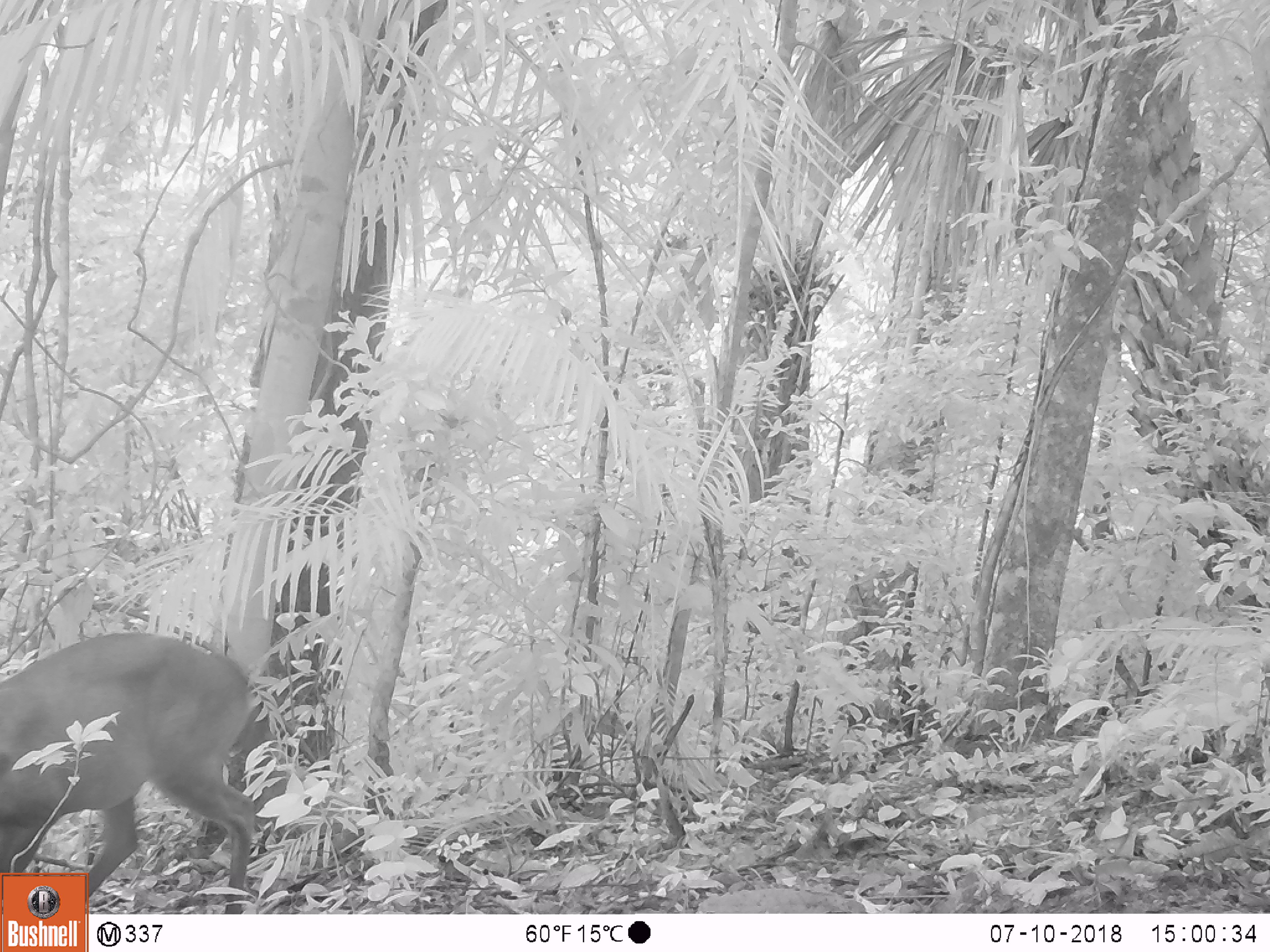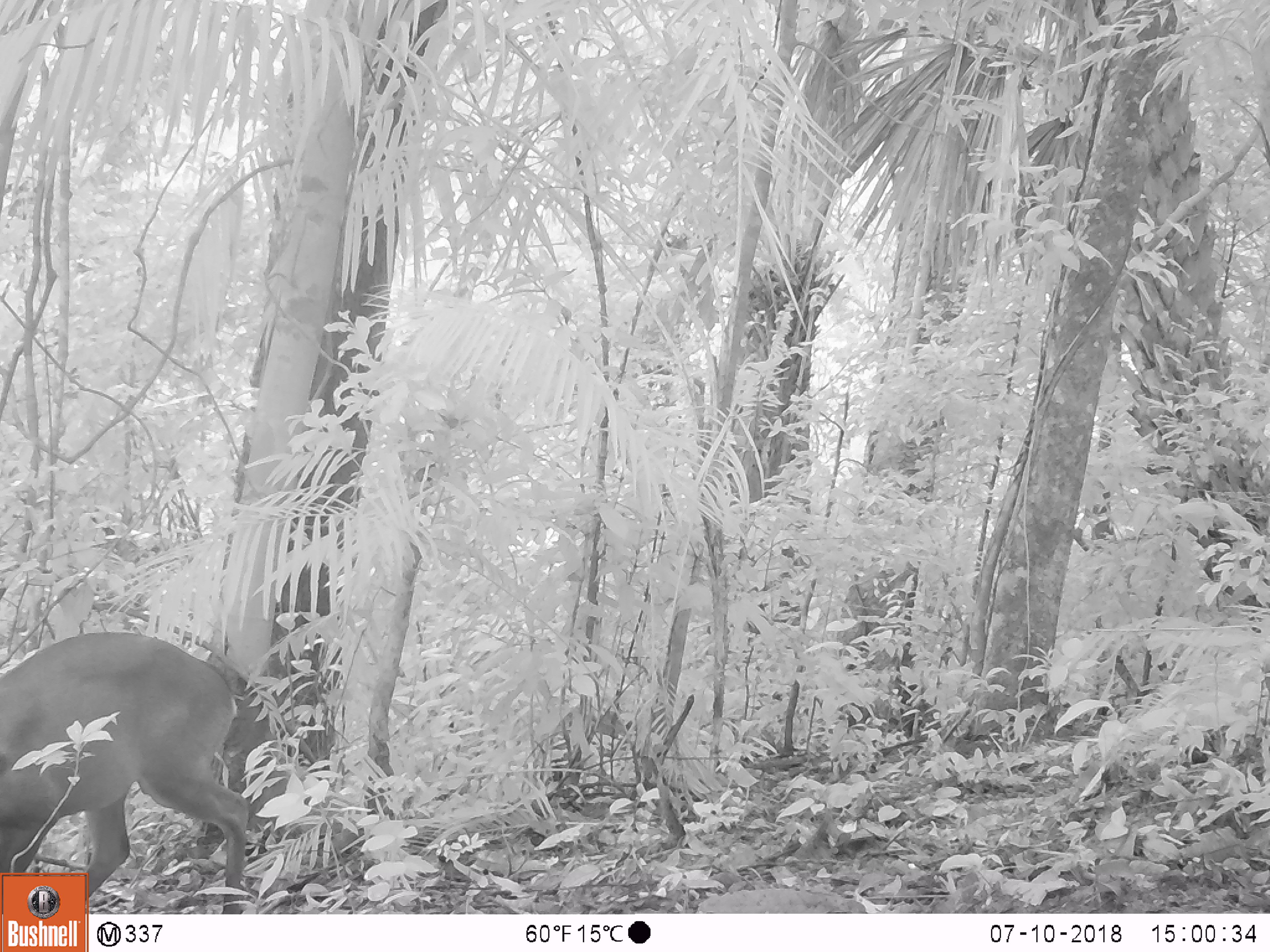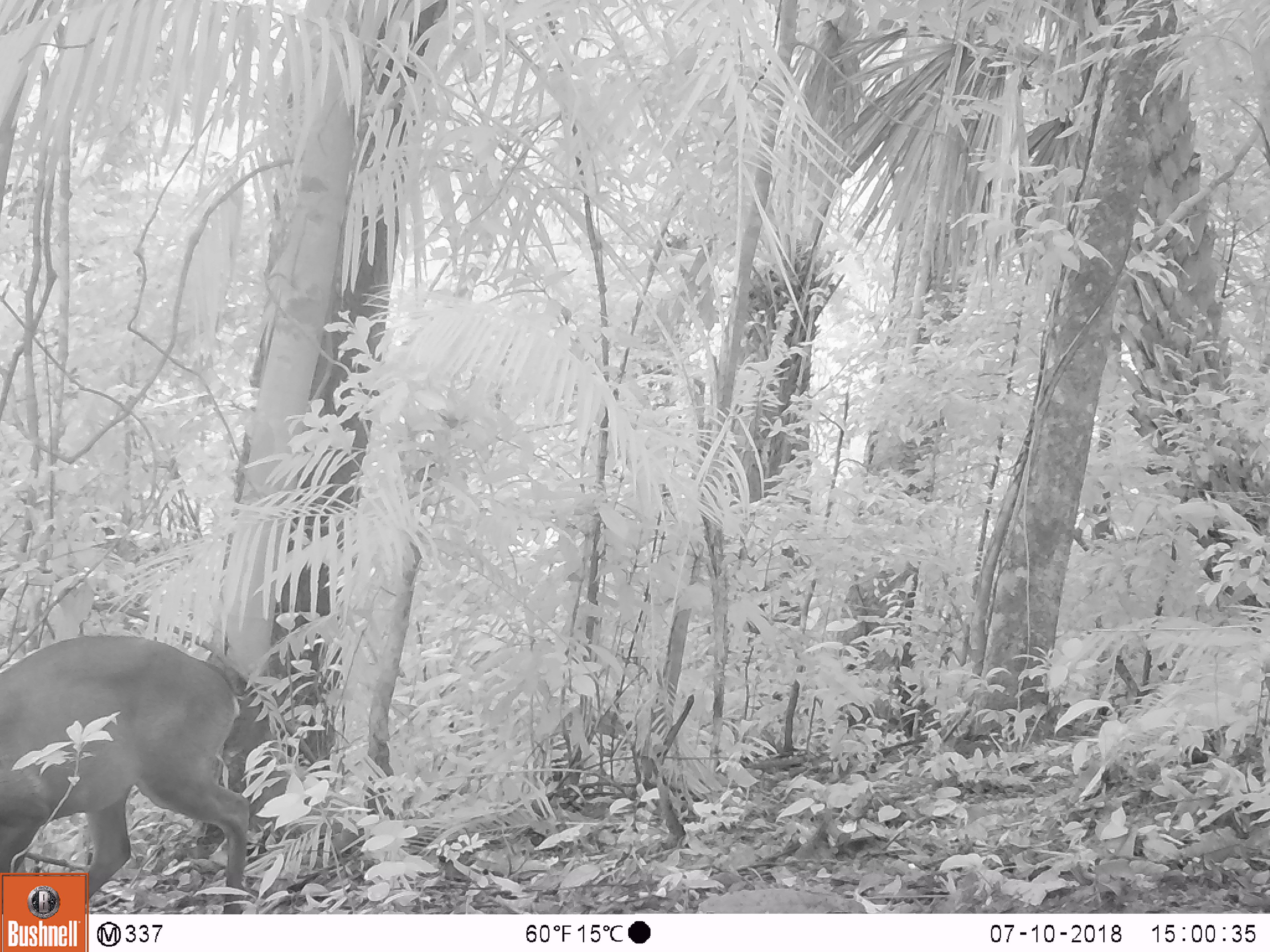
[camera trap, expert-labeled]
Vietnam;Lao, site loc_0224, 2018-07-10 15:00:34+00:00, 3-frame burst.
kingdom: Animalia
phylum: Chordata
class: Mammalia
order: Artiodactyla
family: Cervidae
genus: Muntiacus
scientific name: Muntiacus vuquangensis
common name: large-antlered muntjac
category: large antlered muntjac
Large antlered muntjac (large-antlered muntjac) (Muntiacus vuquangensis). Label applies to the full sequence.